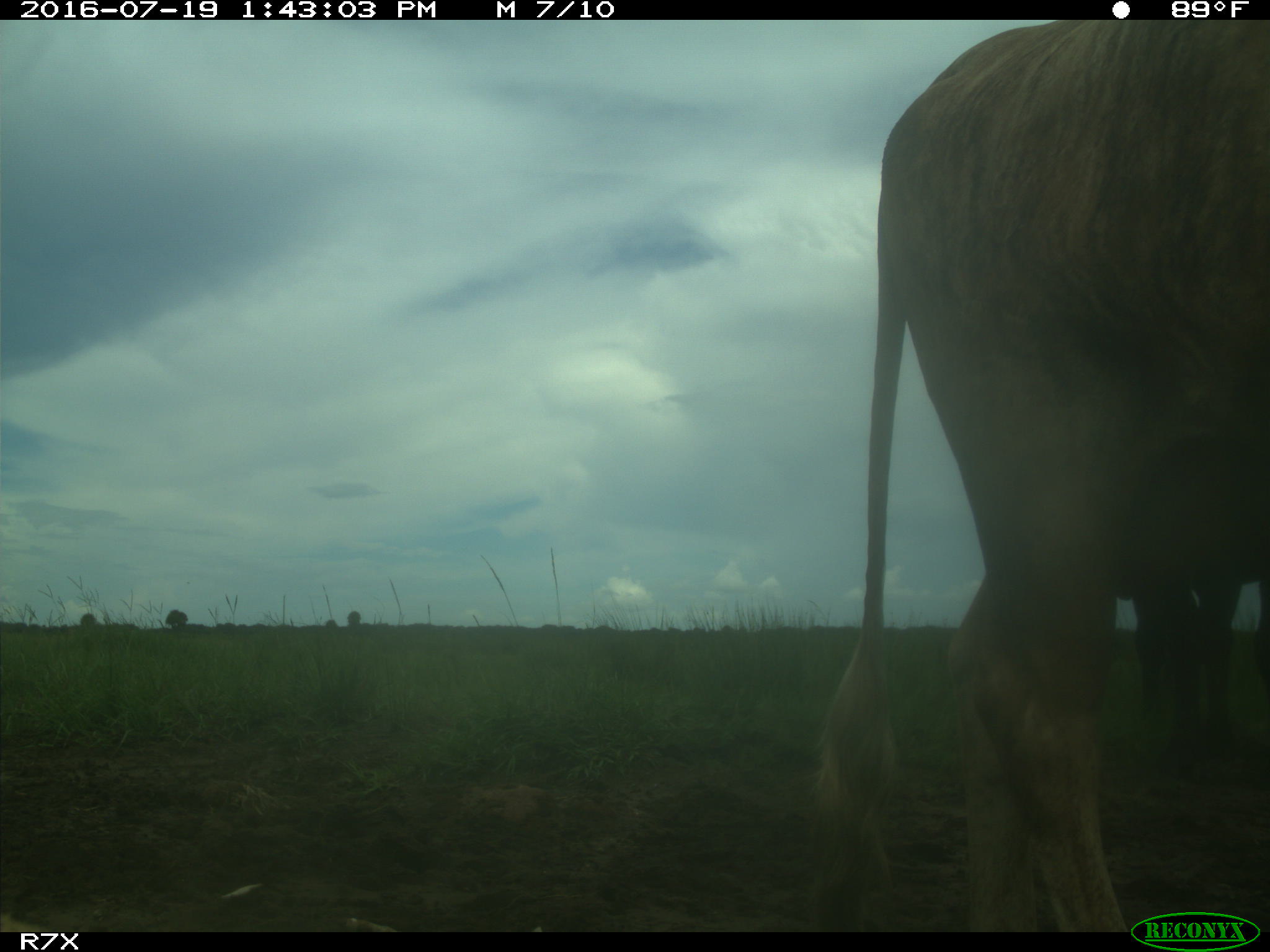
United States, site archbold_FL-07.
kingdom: Animalia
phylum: Chordata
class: Mammalia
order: Artiodactyla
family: Bovidae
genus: Bos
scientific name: Bos taurus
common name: domestic cow